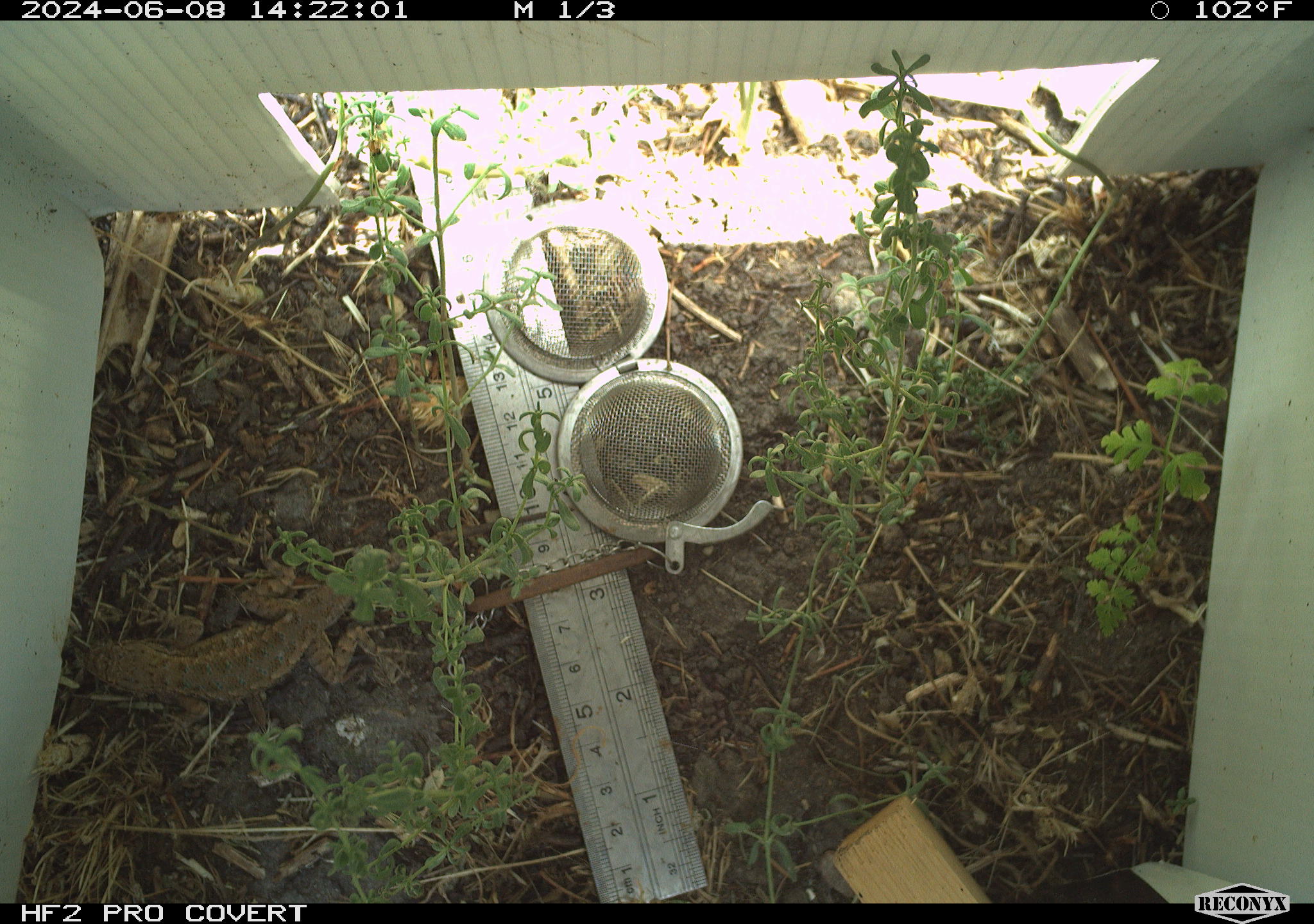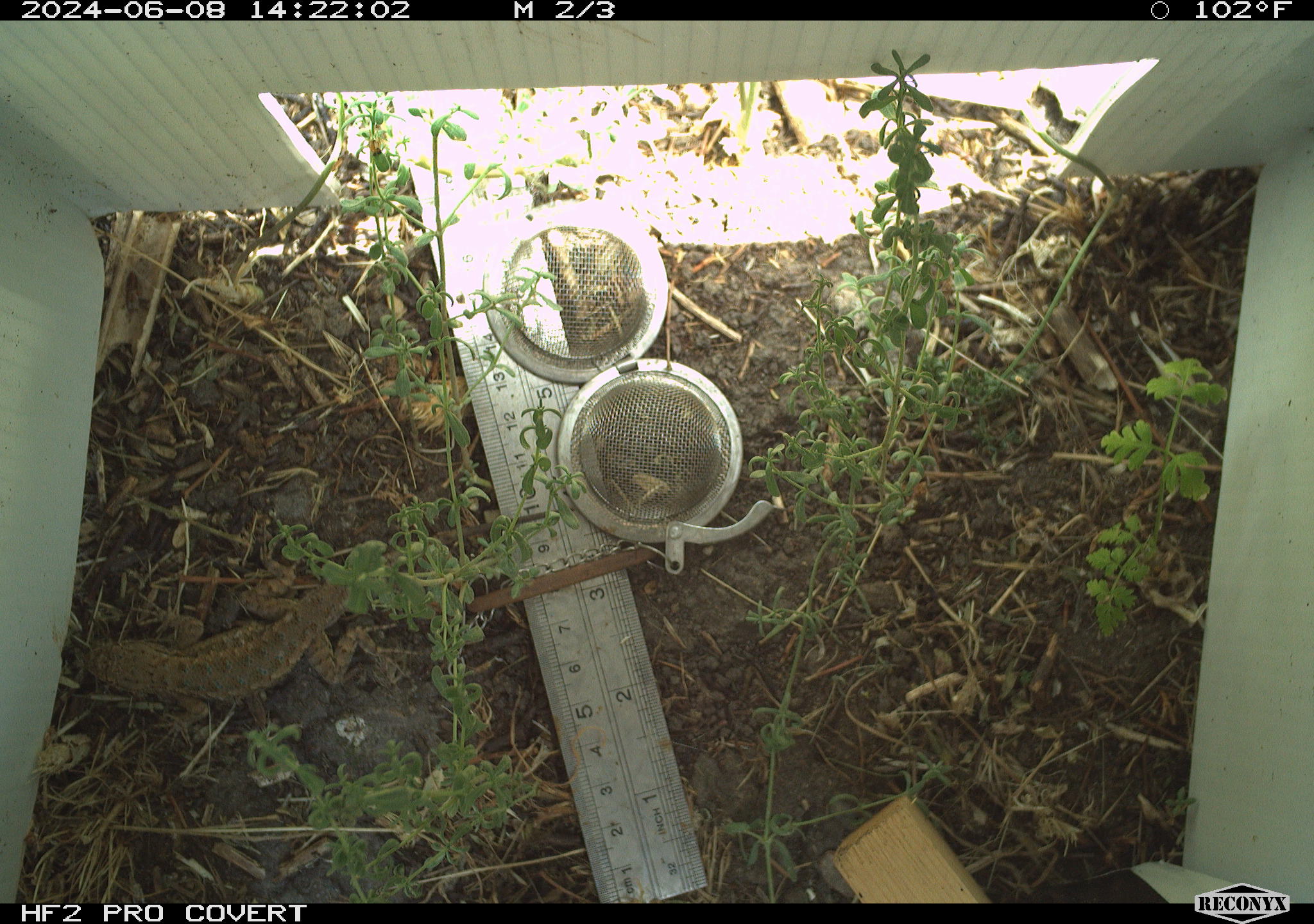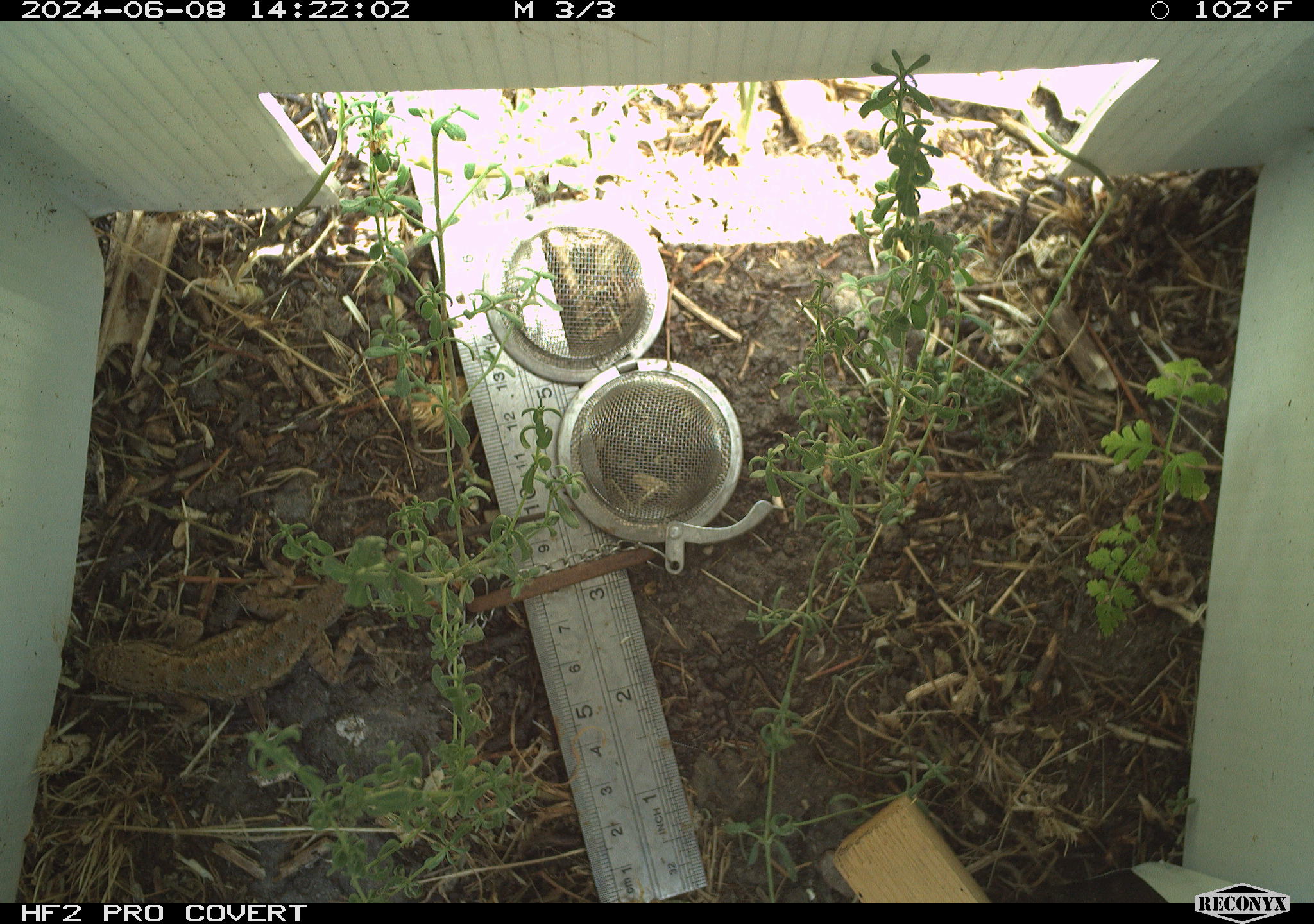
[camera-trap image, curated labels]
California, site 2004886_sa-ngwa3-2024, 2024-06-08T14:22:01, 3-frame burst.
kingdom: Animalia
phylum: Chordata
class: Reptilia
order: Squamata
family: Phrynosomatidae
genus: Sceloporus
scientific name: Sceloporus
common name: spiny lizards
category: sceloporus species